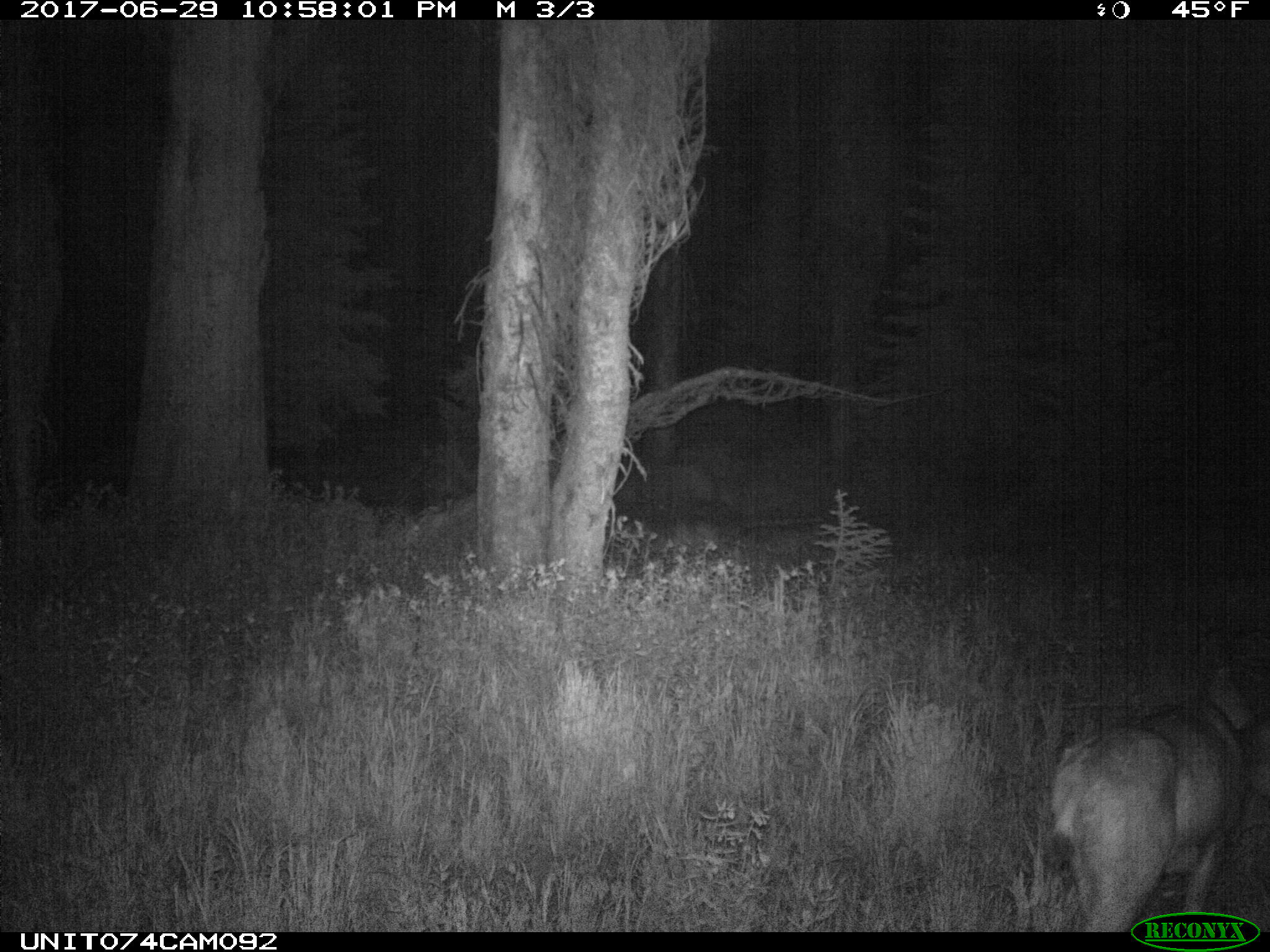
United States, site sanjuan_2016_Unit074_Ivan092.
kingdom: Animalia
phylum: Chordata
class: Mammalia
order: Artiodactyla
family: Cervidae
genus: Odocoileus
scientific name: Odocoileus hemionus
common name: mule deer